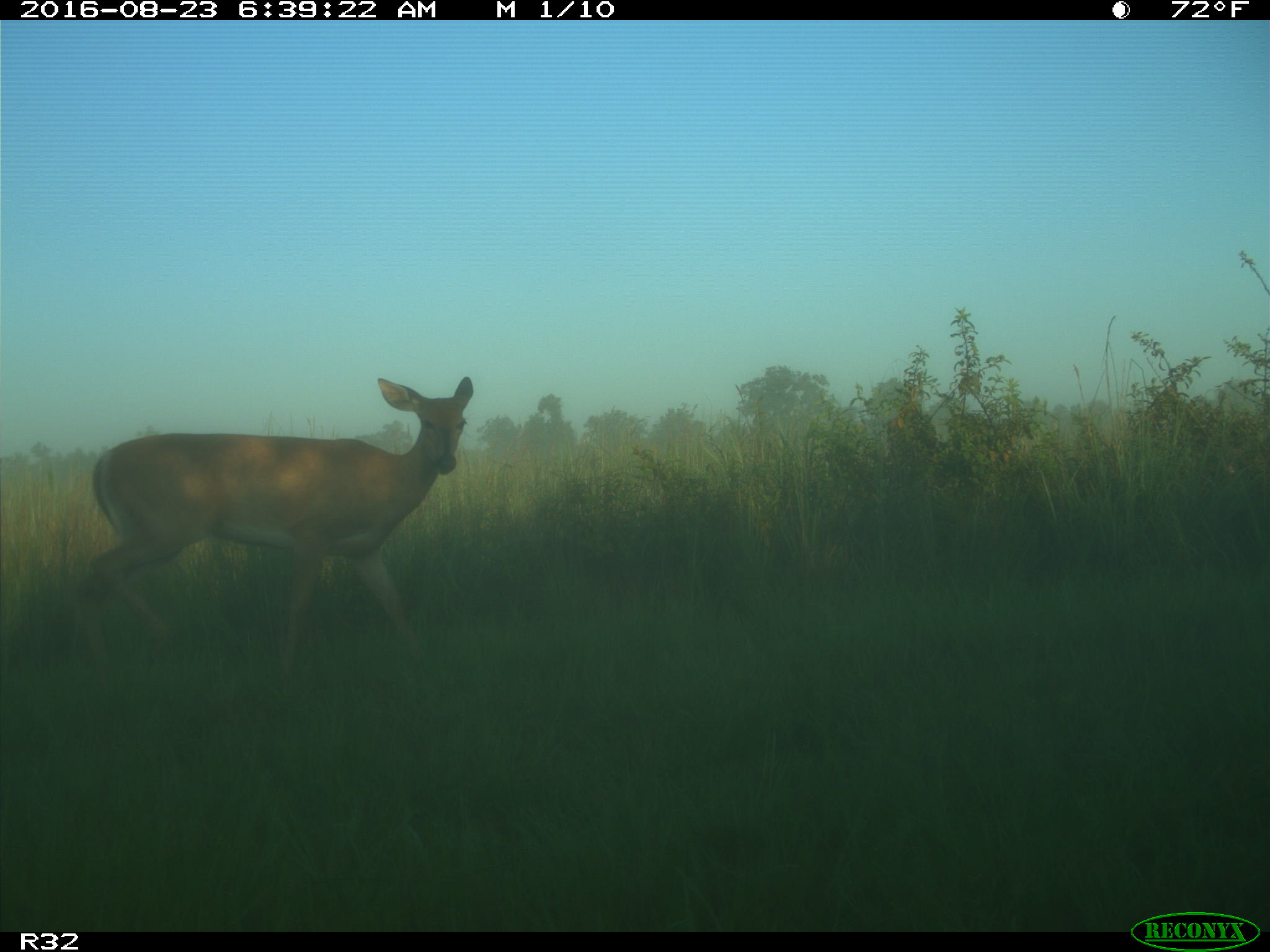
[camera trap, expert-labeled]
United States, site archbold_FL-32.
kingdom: Animalia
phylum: Chordata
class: Mammalia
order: Artiodactyla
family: Cervidae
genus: Odocoileus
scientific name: Odocoileus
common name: deer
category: unidentified deer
Unidentified deer (deer) (Odocoileus).